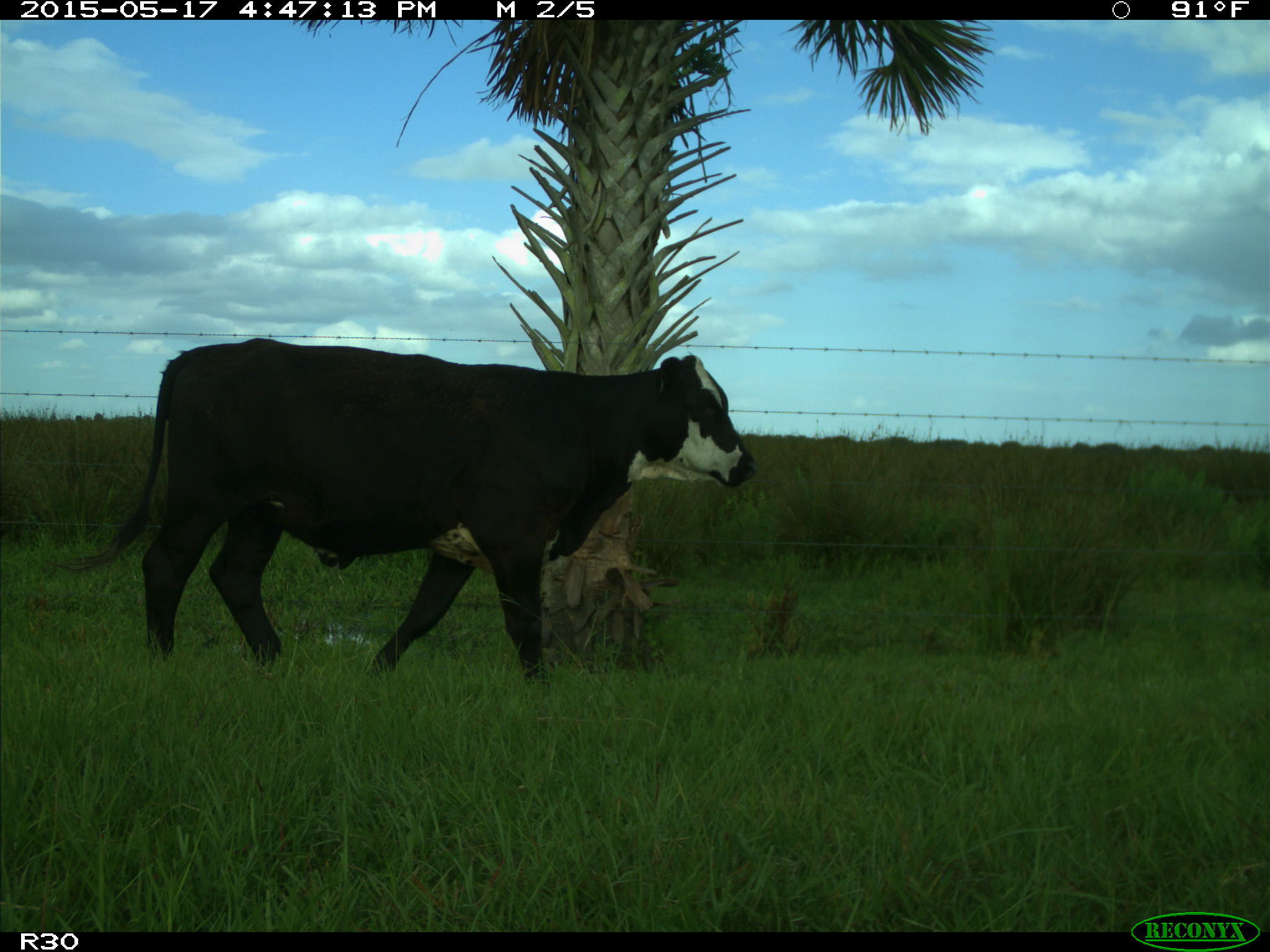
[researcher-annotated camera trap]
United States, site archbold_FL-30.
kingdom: Animalia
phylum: Chordata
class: Mammalia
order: Artiodactyla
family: Bovidae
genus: Bos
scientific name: Bos taurus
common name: domestic cow